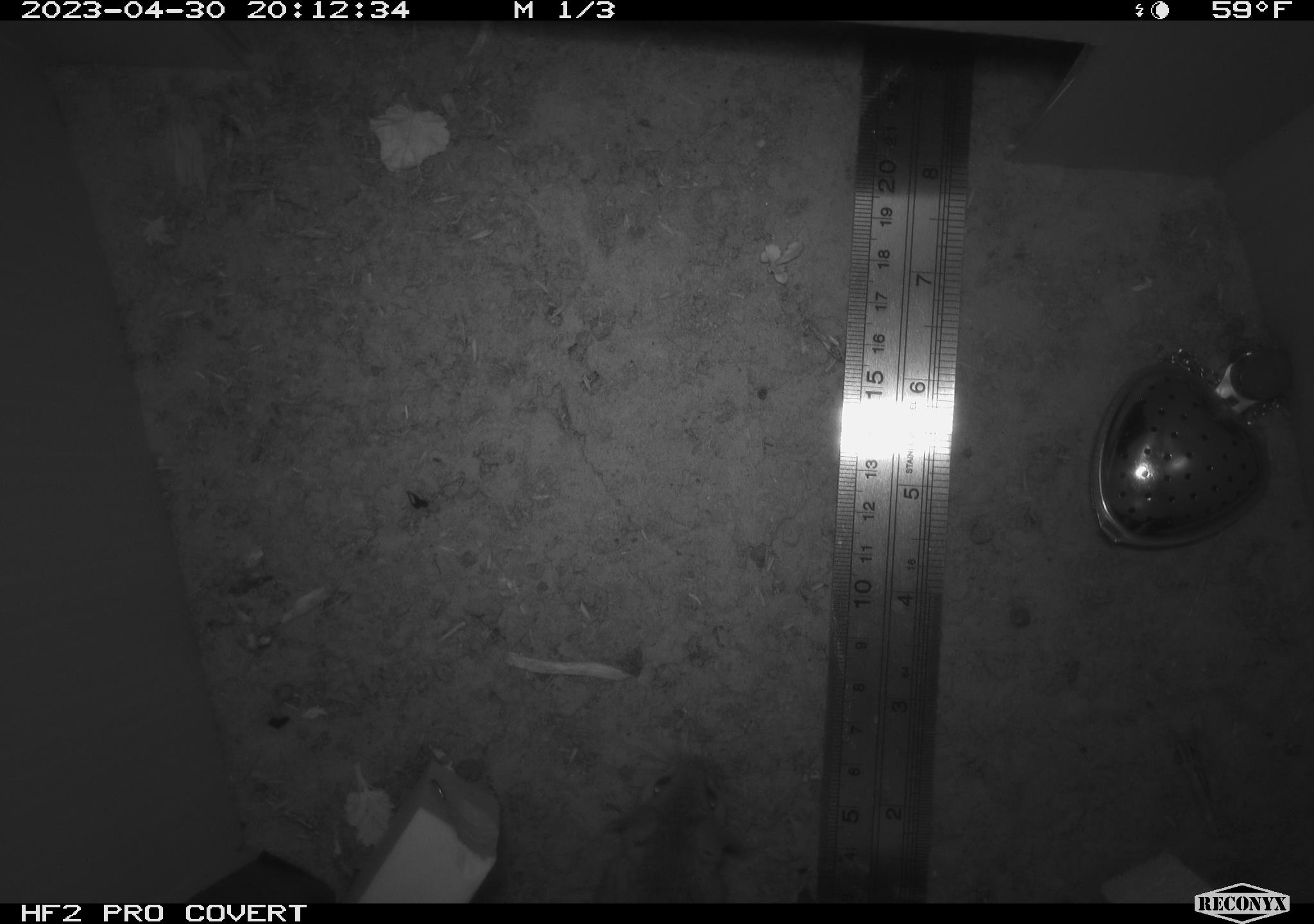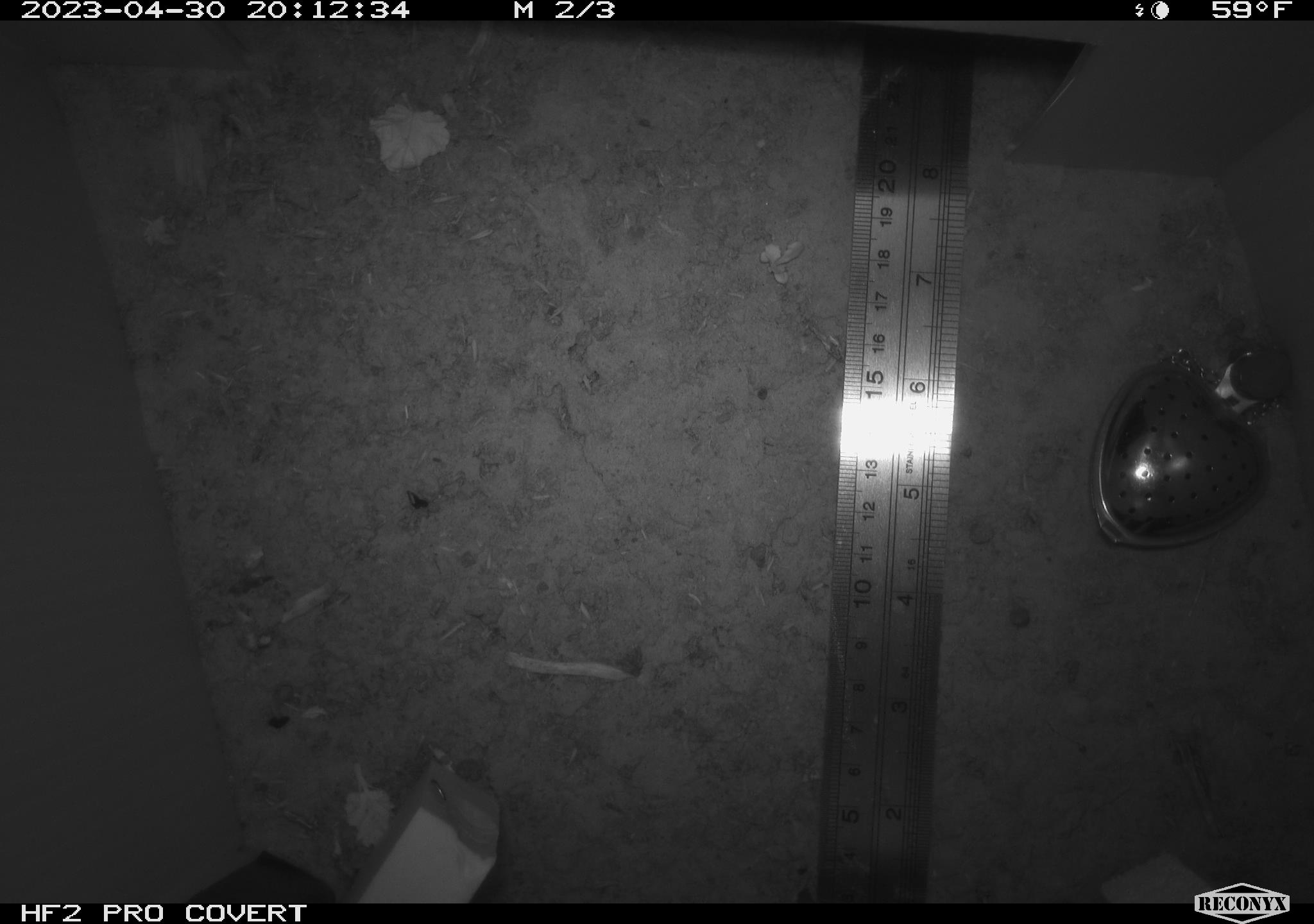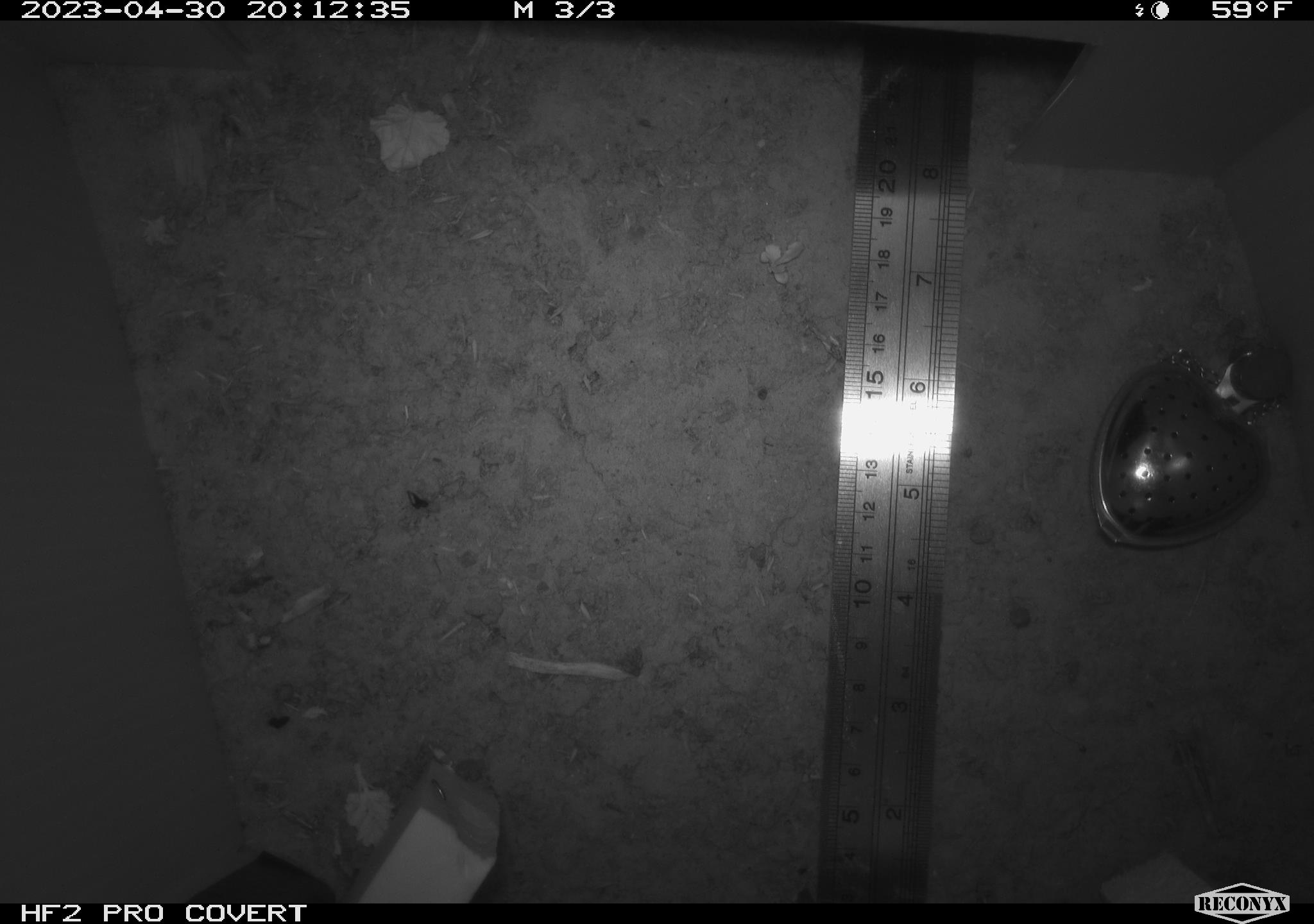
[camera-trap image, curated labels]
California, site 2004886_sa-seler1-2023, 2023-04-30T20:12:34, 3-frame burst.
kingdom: Animalia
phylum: Chordata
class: Mammalia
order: Rodentia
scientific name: Rodentia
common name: mouse species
Mouse species (Rodentia).